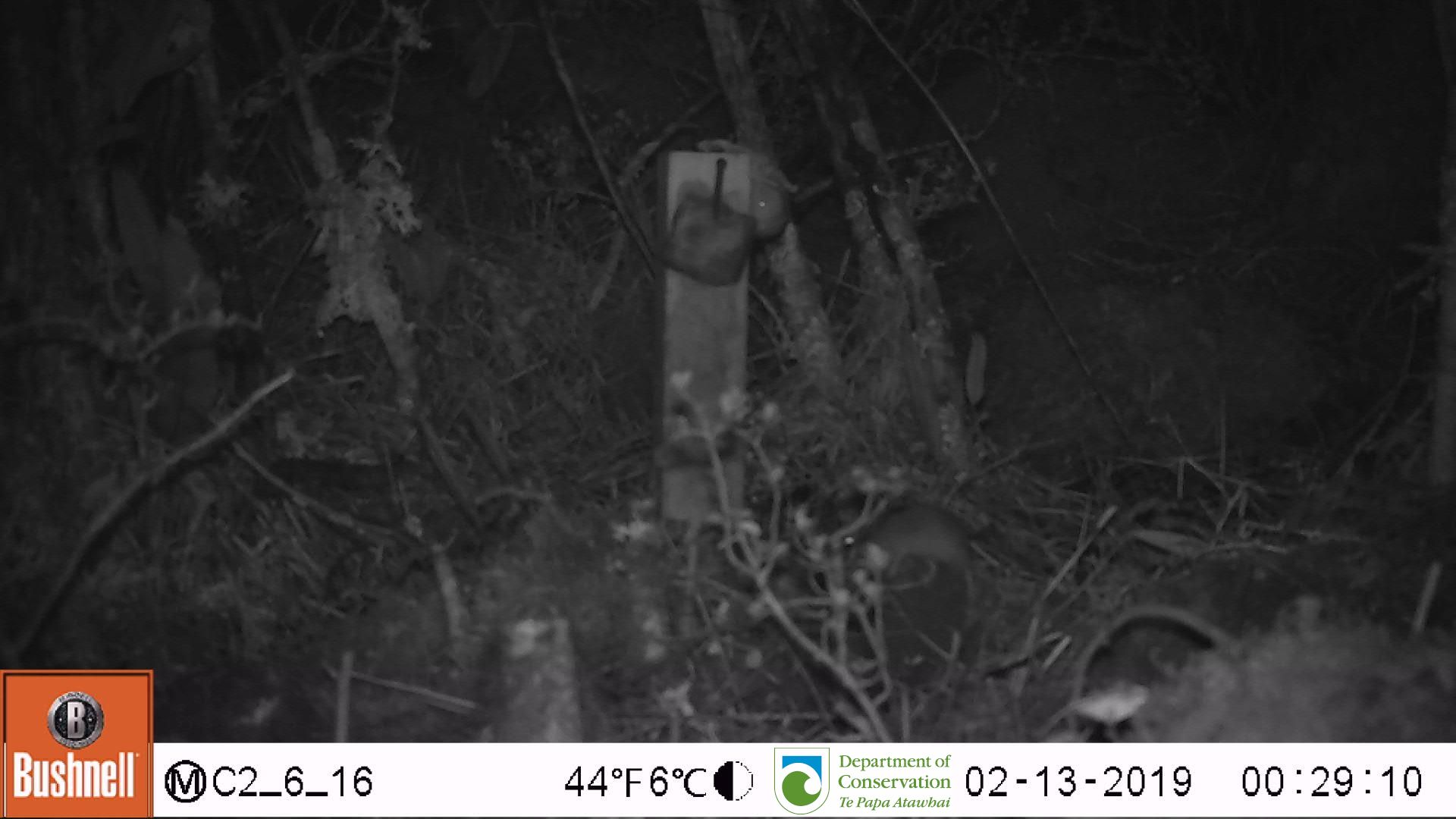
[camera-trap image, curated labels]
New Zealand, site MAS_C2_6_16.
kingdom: Animalia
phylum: Chordata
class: Mammalia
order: Rodentia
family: Muridae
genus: Mus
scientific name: Mus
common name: mouse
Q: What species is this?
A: Mouse (Mus).